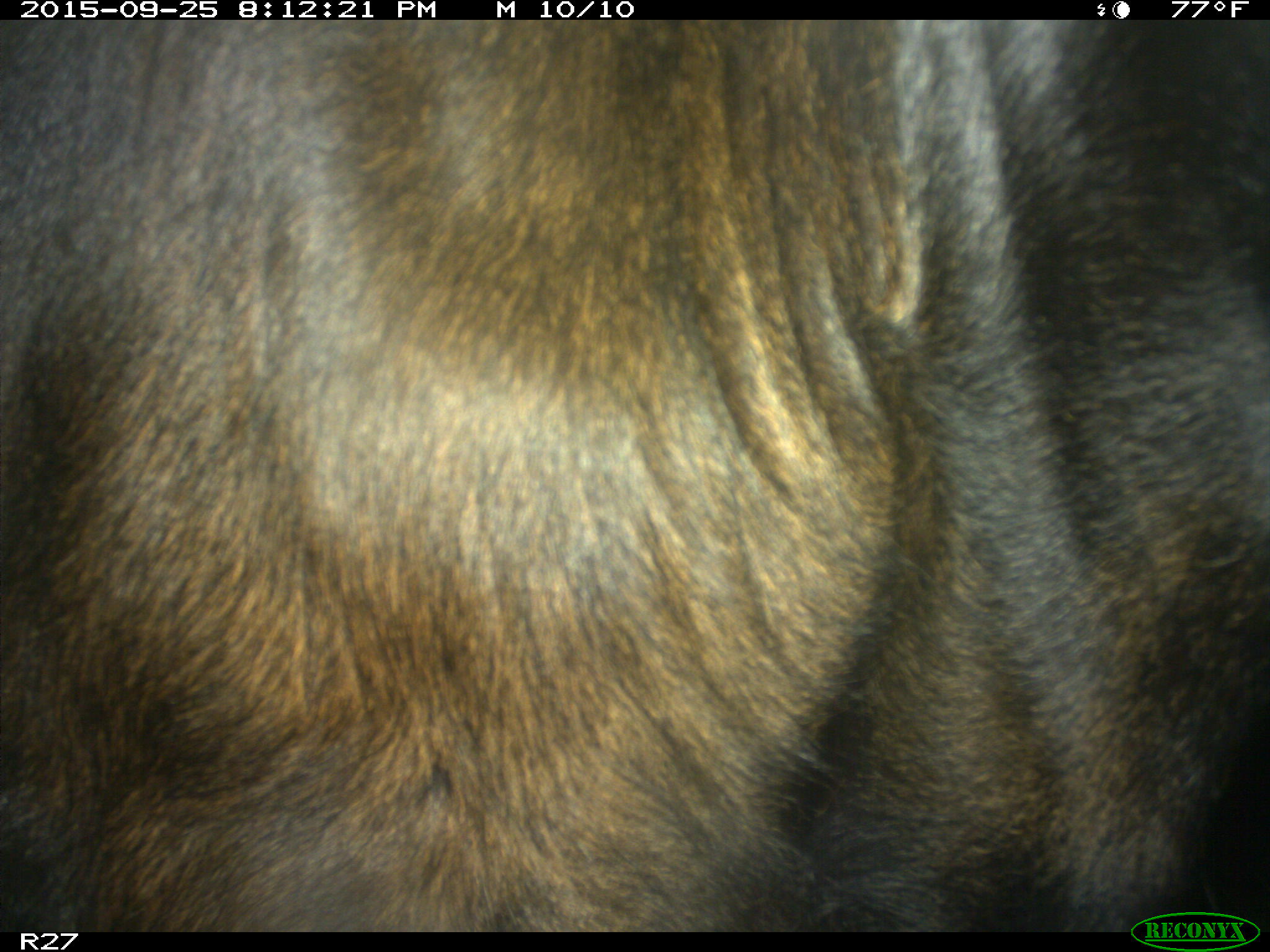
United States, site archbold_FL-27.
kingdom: Animalia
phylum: Chordata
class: Mammalia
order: Artiodactyla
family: Bovidae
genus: Bos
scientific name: Bos taurus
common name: domestic cow